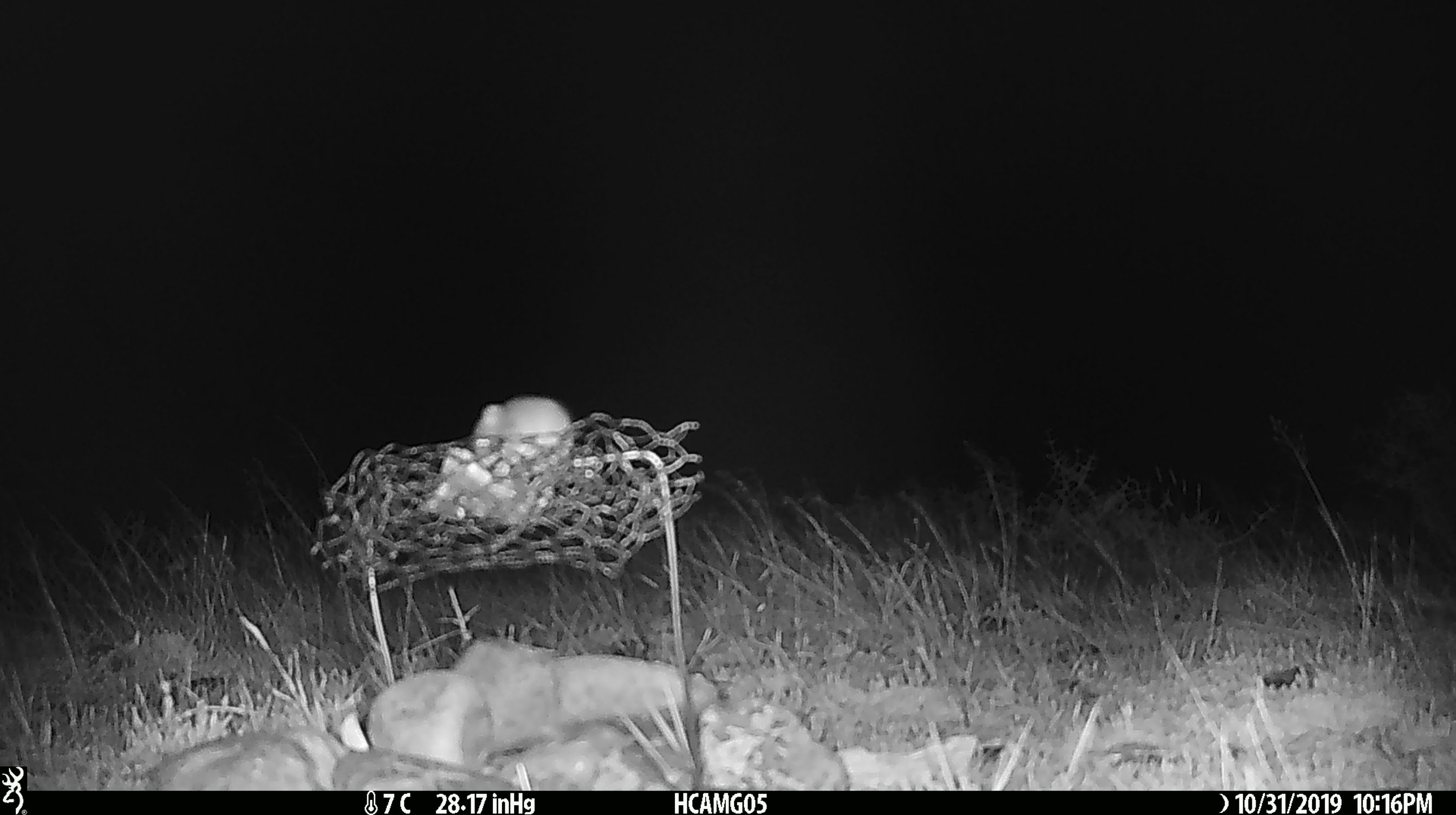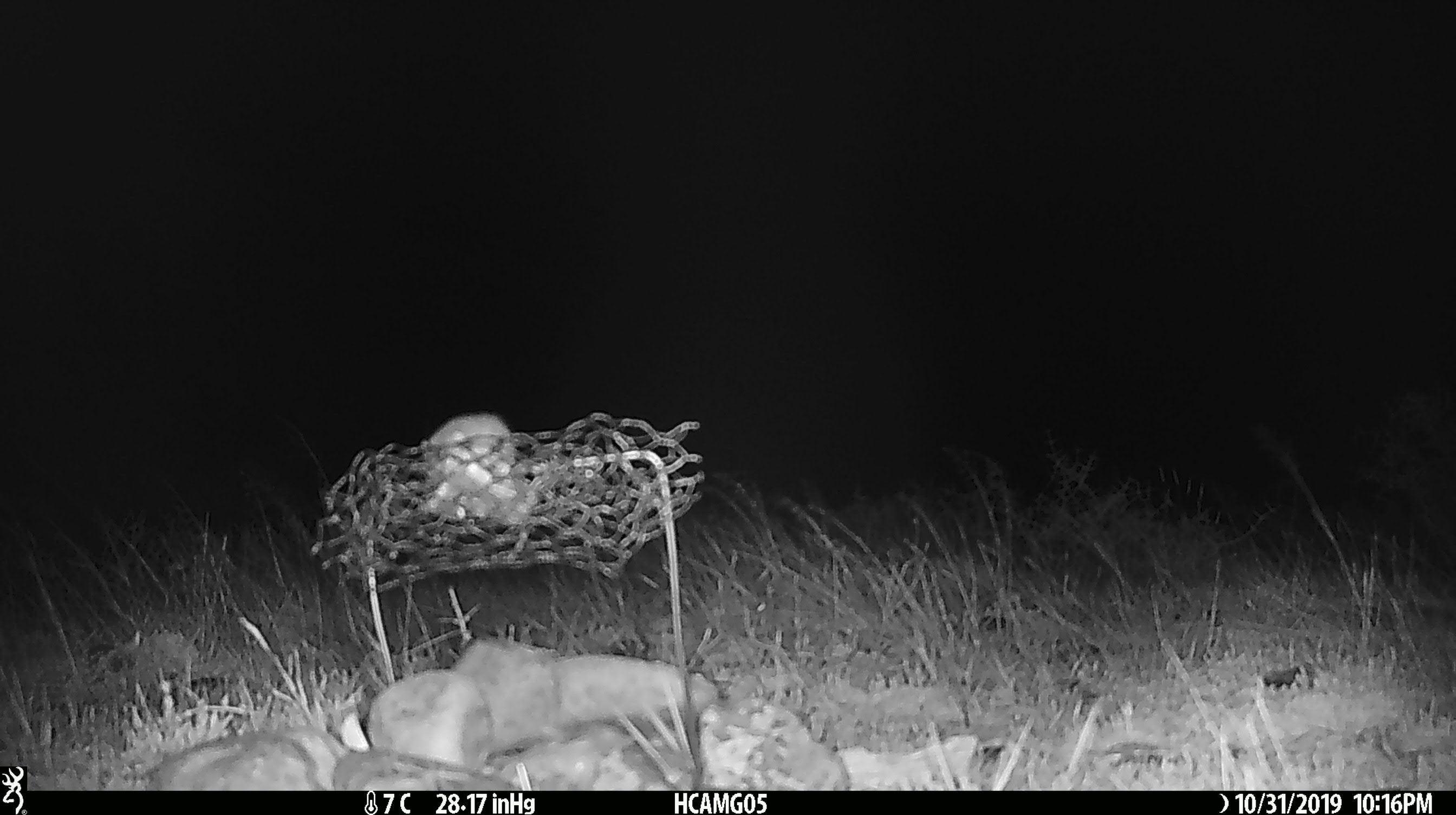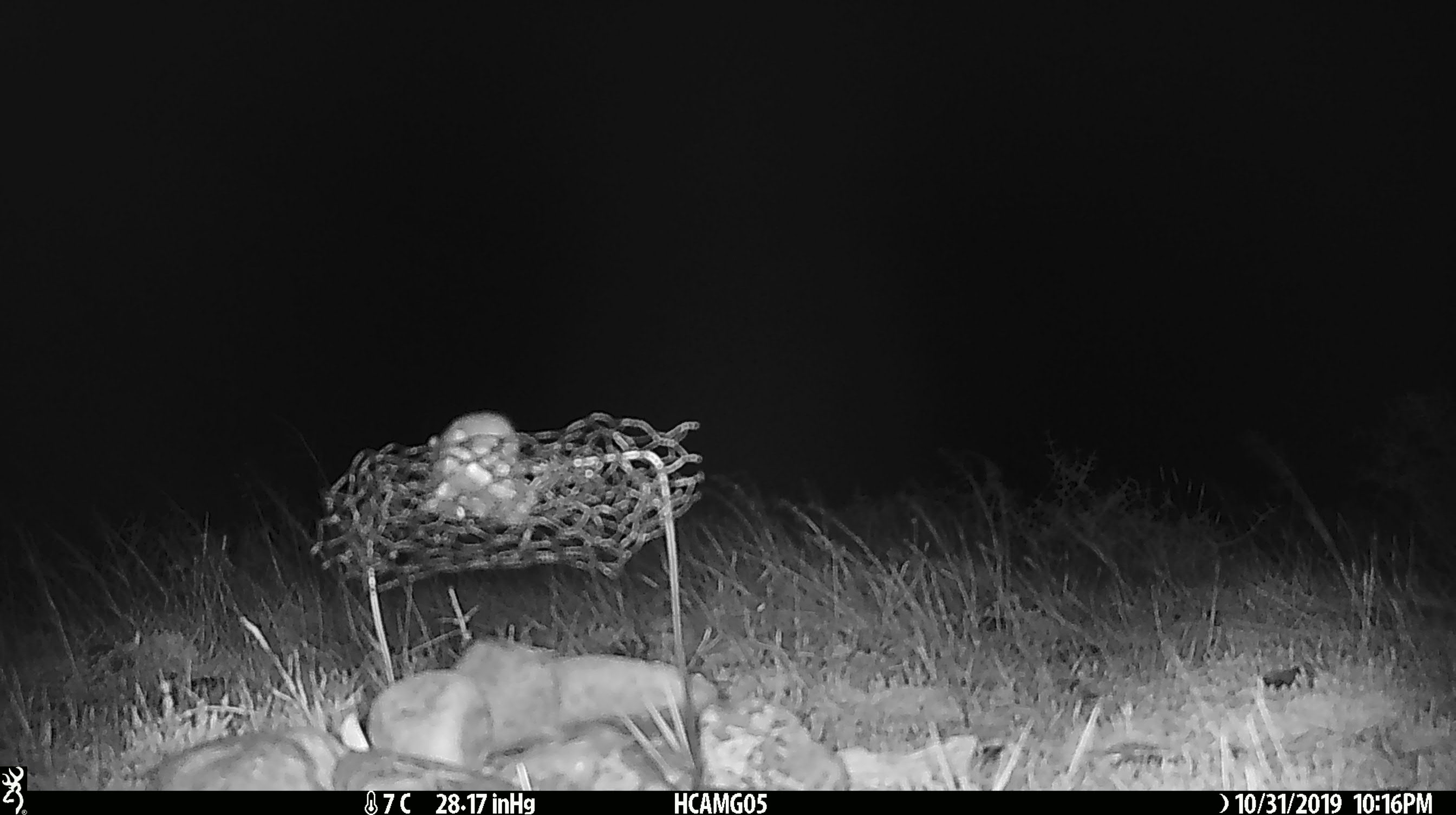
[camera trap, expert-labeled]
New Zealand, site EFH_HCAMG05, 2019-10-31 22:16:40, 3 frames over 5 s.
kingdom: Animalia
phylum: Chordata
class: Mammalia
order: Rodentia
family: Muridae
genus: Mus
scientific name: Mus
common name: mouse